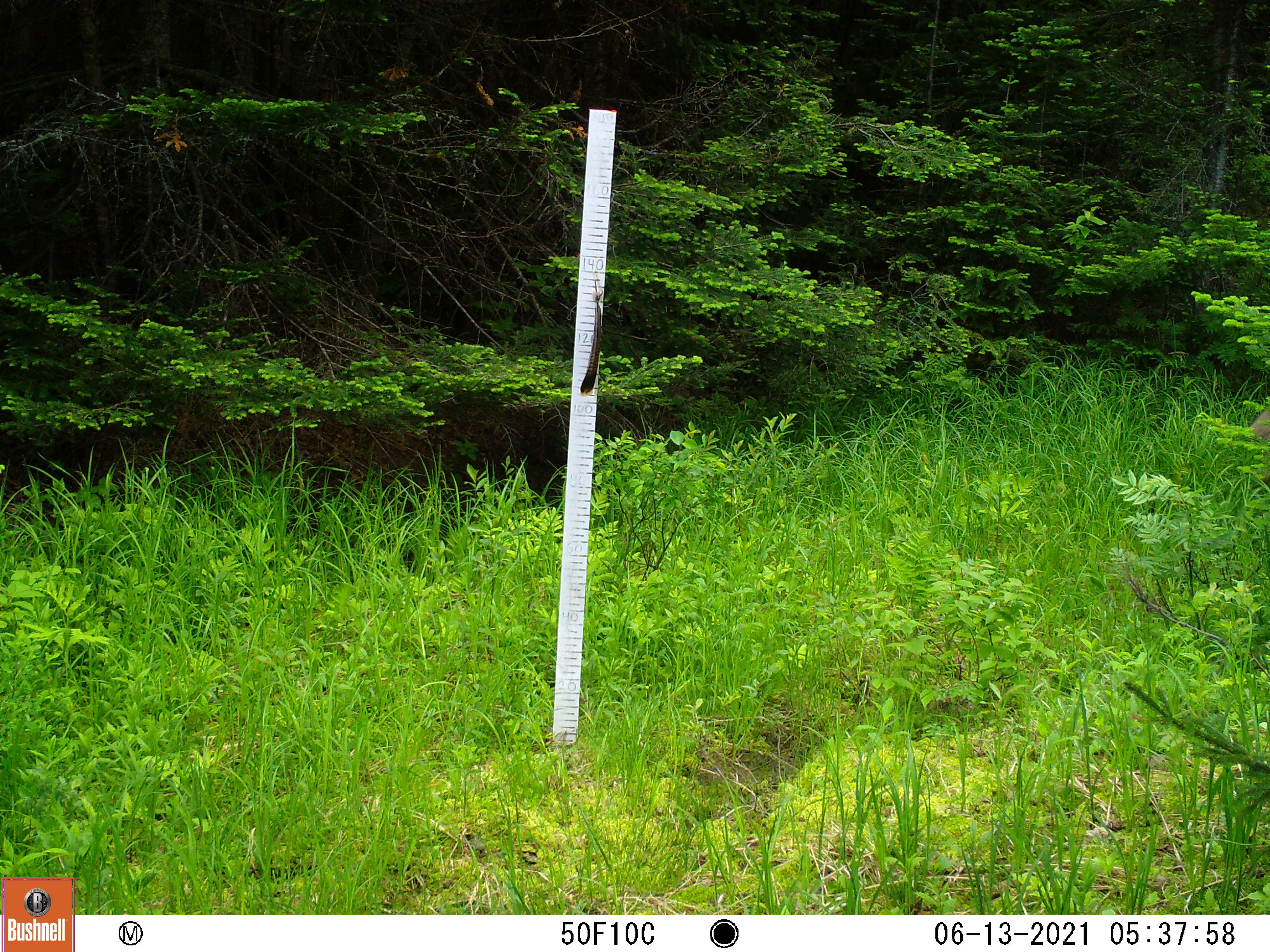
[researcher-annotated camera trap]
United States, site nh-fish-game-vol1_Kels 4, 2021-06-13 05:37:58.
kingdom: Animalia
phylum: Chordata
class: Mammalia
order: Carnivora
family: Canidae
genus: Vulpes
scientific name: Vulpes vulpes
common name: red fox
Red fox (Vulpes vulpes).